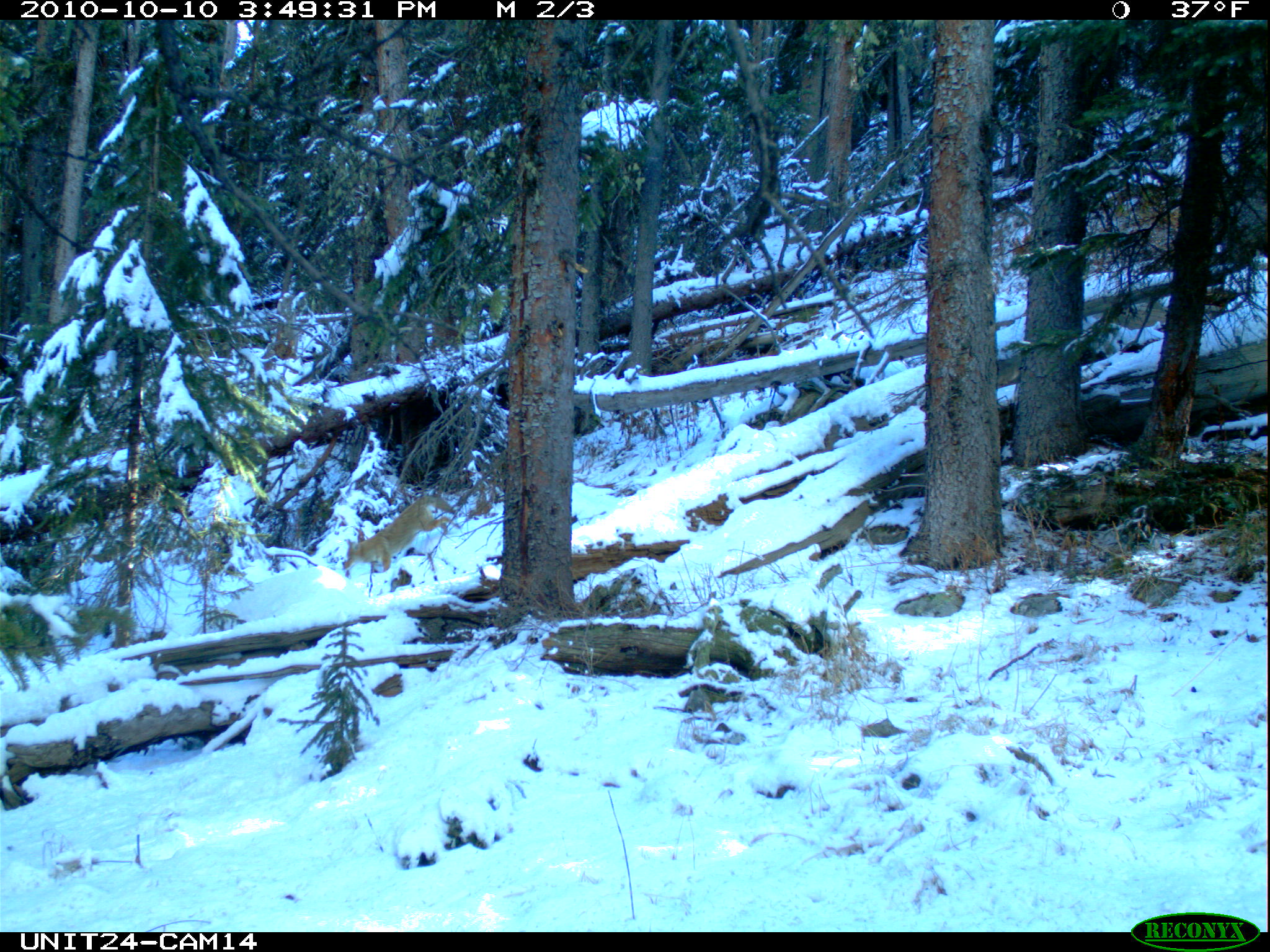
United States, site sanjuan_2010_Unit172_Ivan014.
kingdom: Animalia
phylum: Chordata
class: Mammalia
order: Carnivora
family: Canidae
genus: Canis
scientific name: Canis latrans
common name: coyote